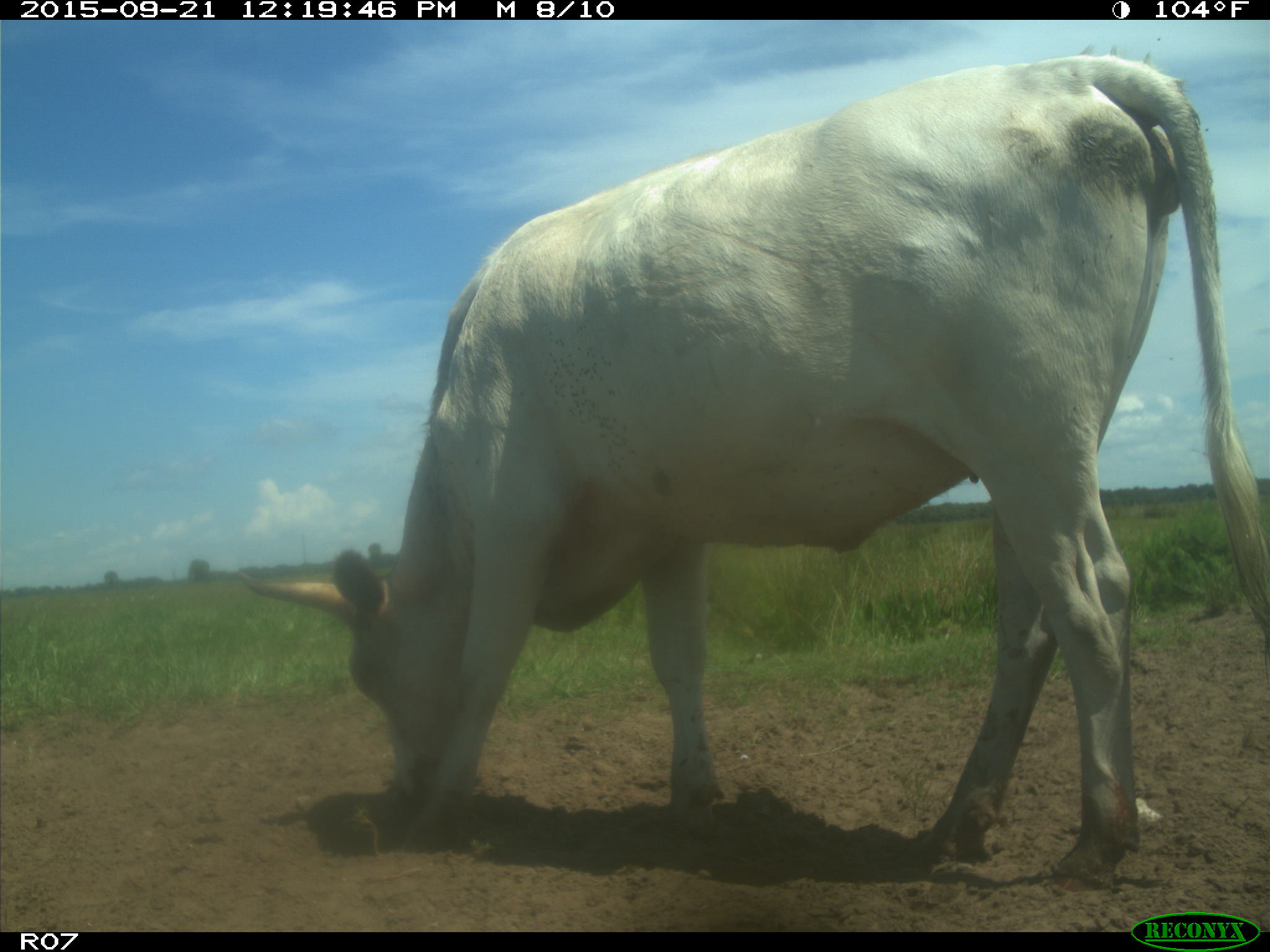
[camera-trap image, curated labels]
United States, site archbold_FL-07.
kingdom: Animalia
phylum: Chordata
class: Mammalia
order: Artiodactyla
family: Bovidae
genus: Bos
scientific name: Bos taurus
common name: domestic cow